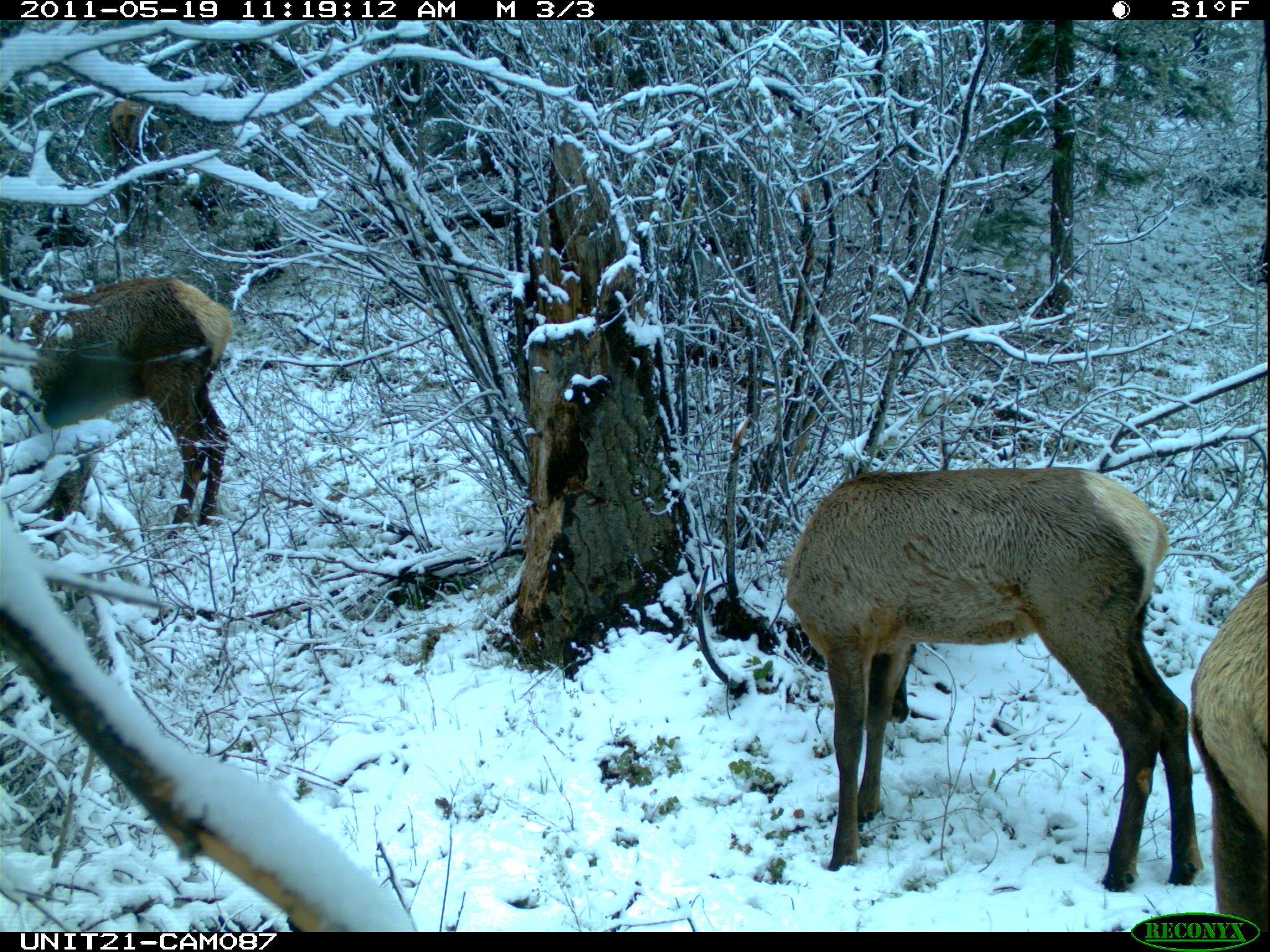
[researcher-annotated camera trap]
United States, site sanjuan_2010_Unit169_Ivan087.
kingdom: Animalia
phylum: Chordata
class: Mammalia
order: Artiodactyla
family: Cervidae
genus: Cervus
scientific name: Cervus elaphus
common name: red deer